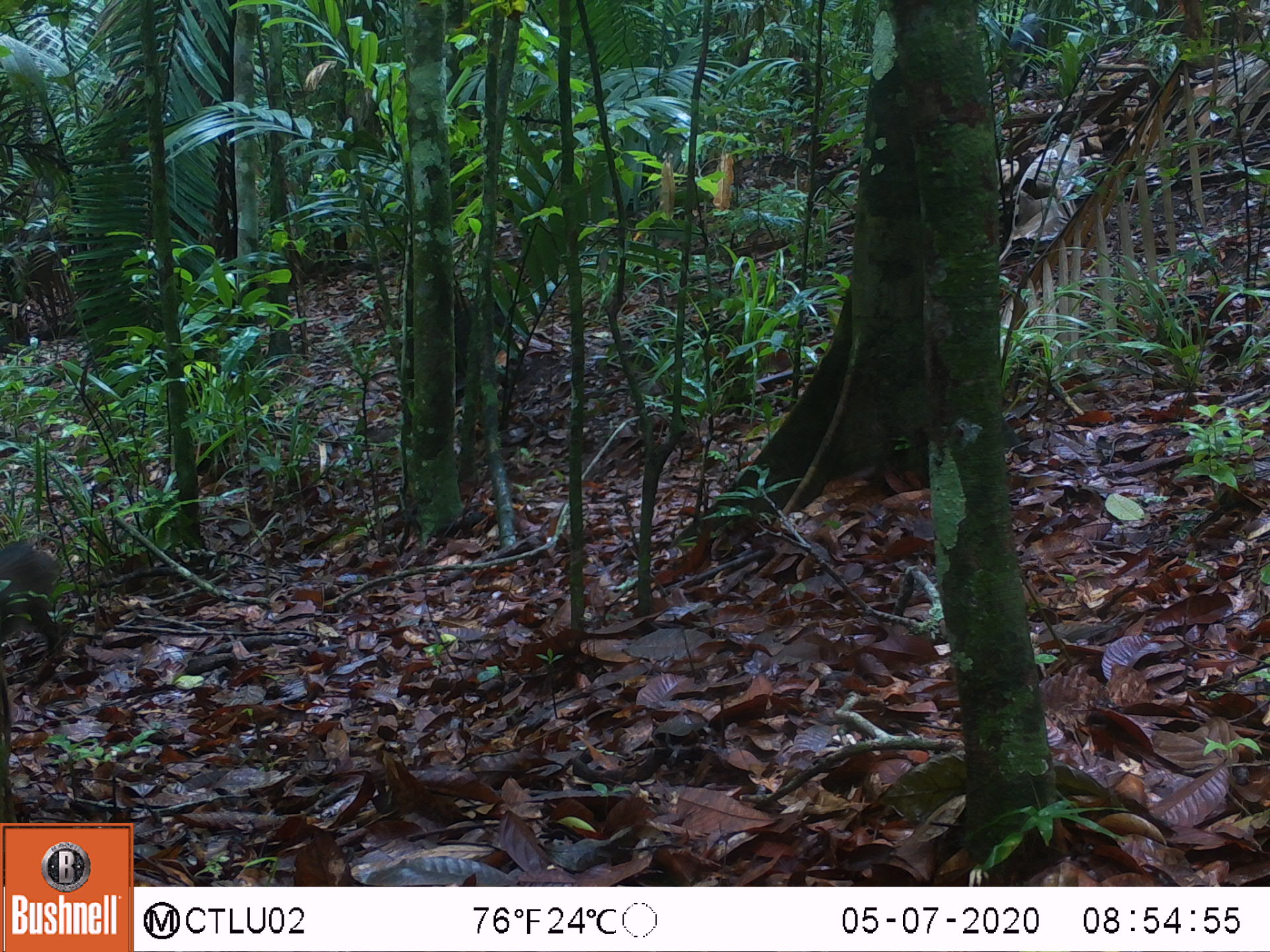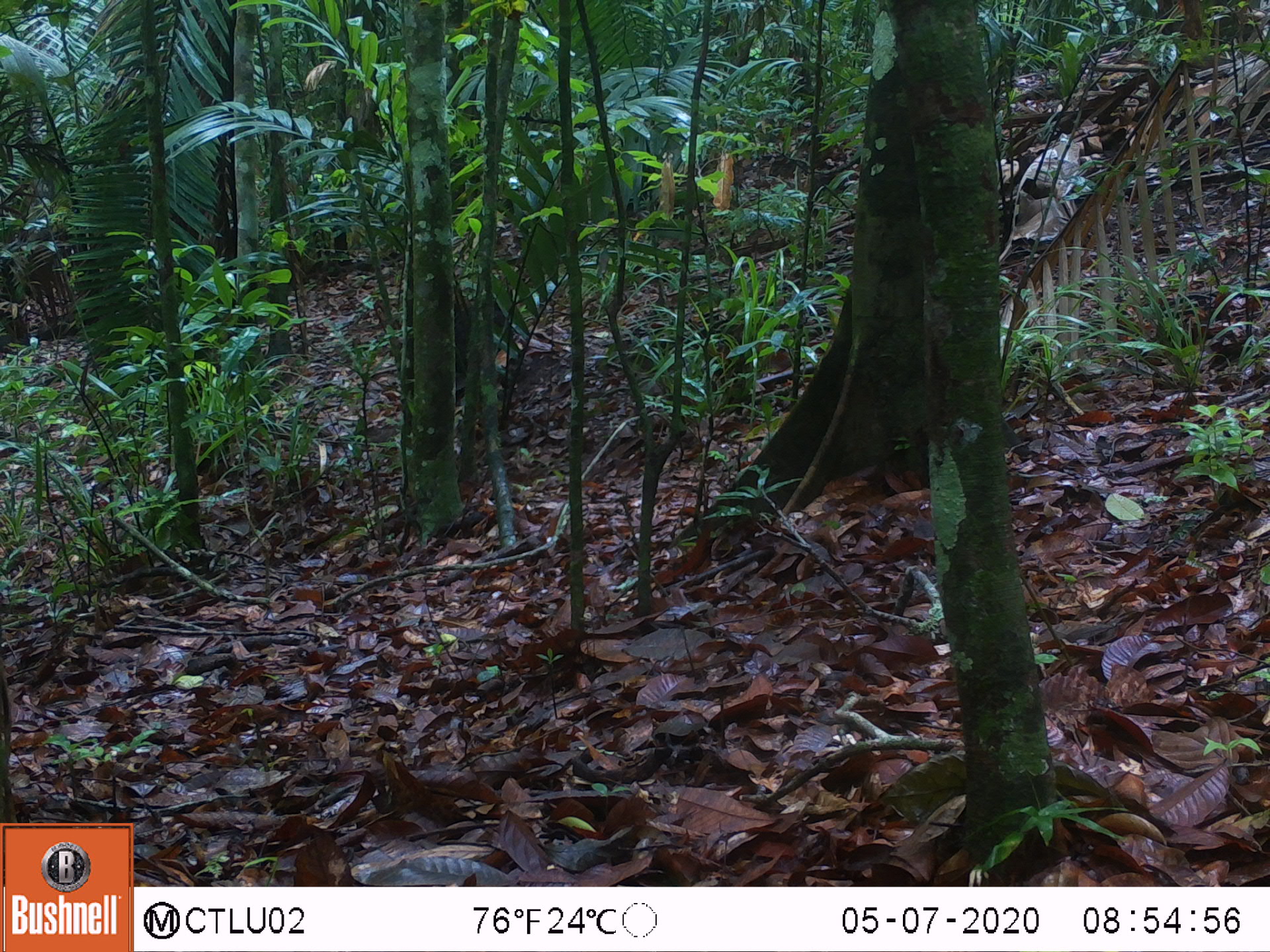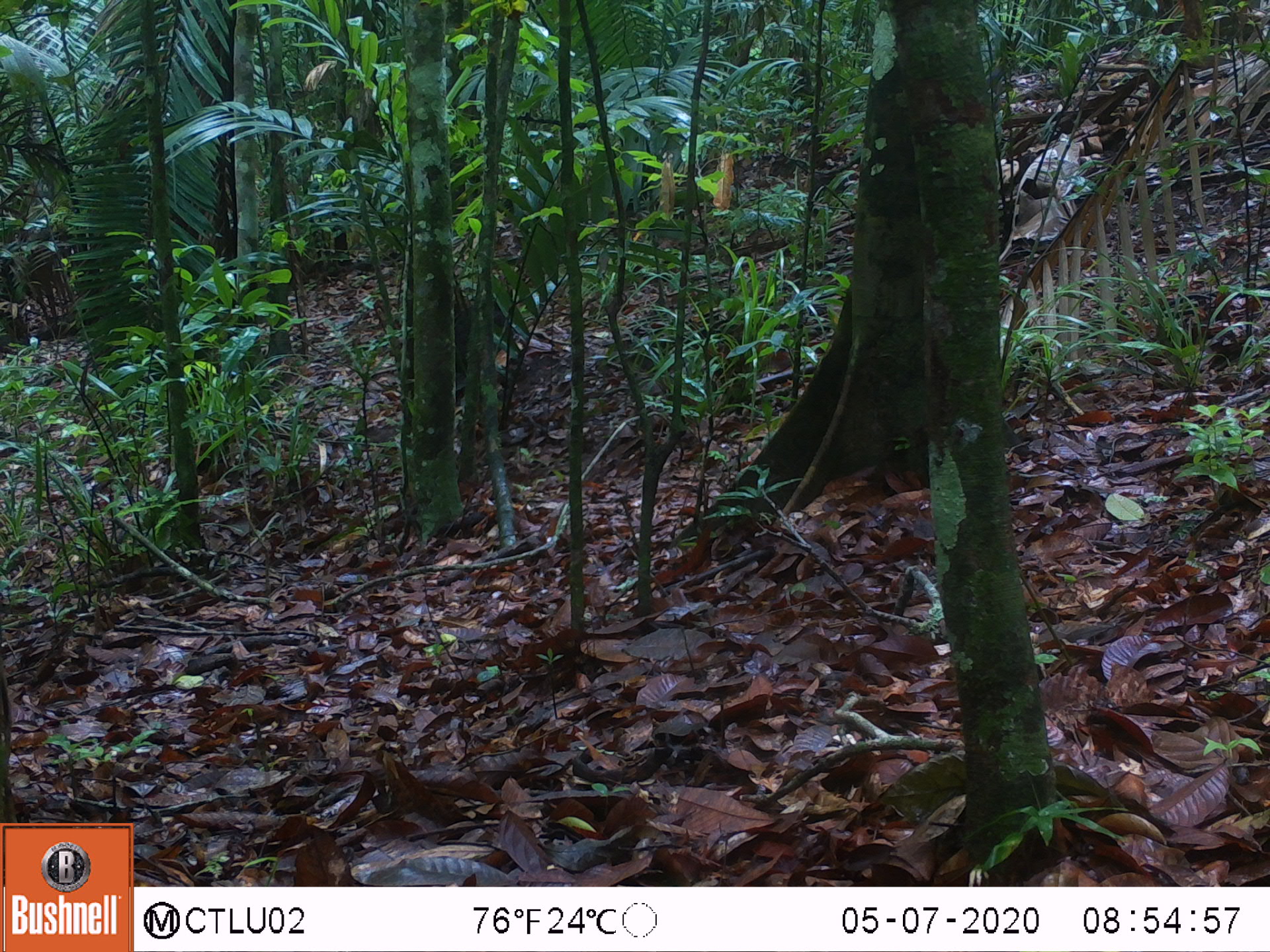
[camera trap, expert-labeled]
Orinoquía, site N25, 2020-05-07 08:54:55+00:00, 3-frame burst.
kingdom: Animalia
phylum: Chordata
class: Mammalia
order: Artiodactyla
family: Tayassuidae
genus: Pecari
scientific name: Pecari tajacu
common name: collared peccary